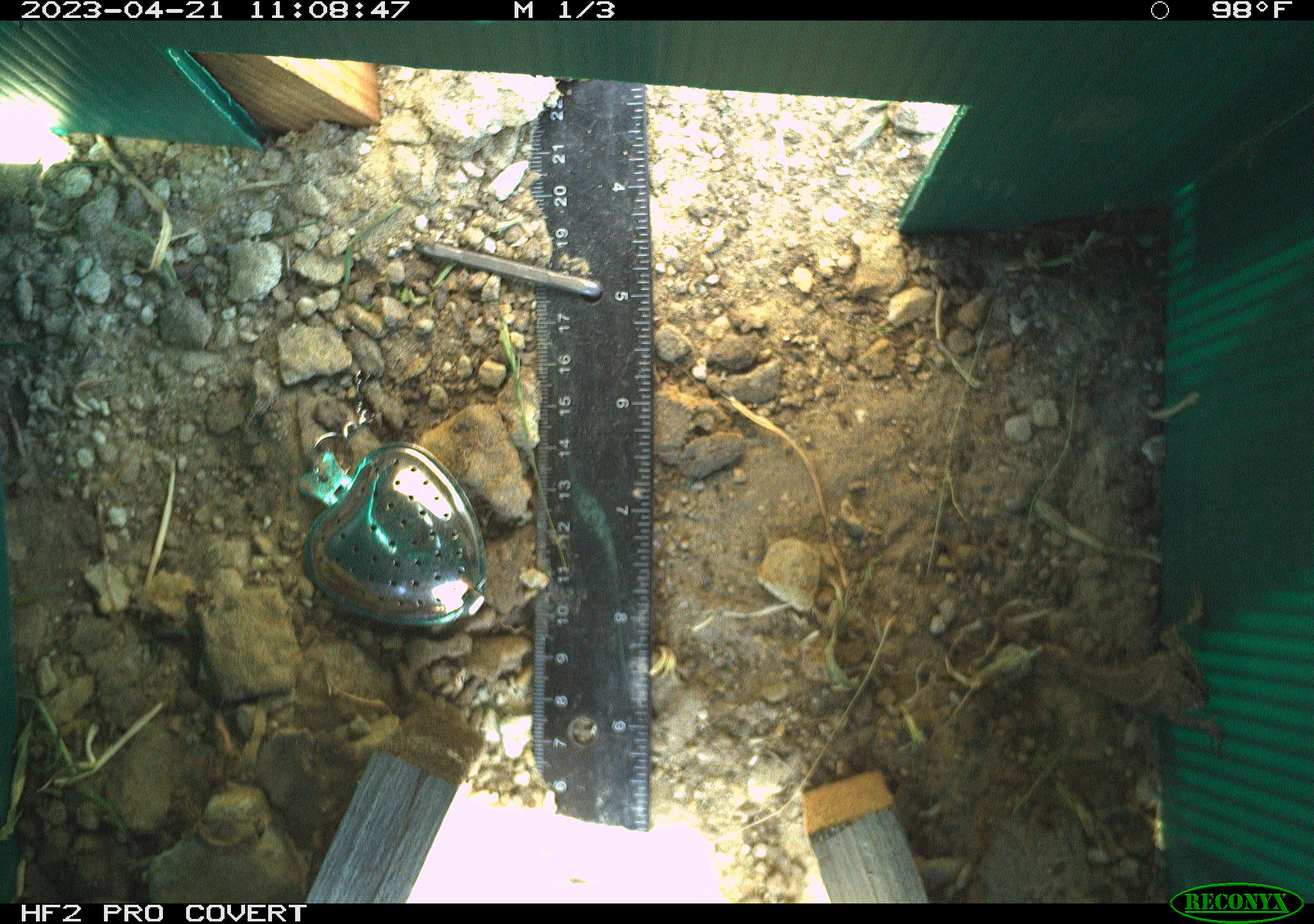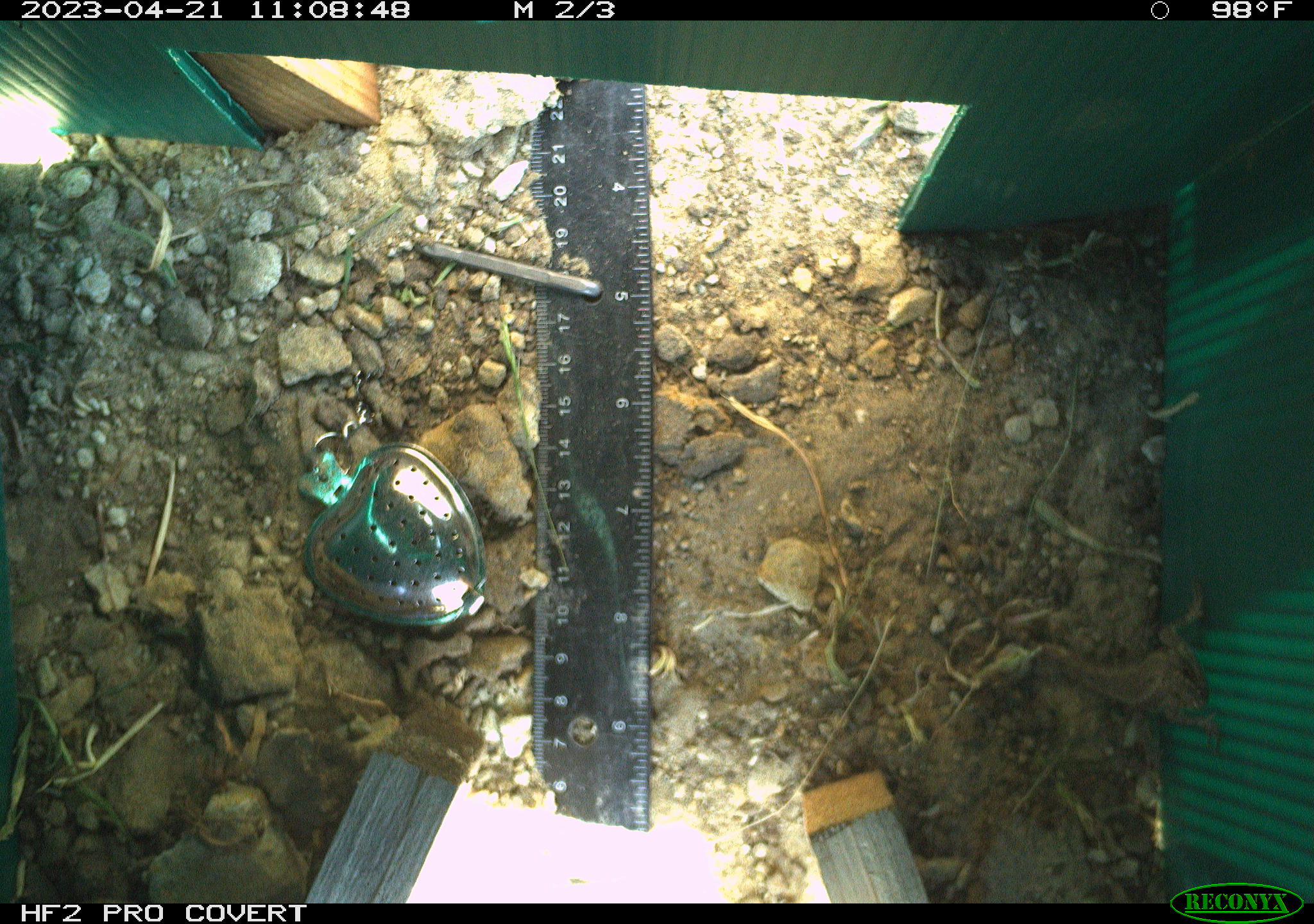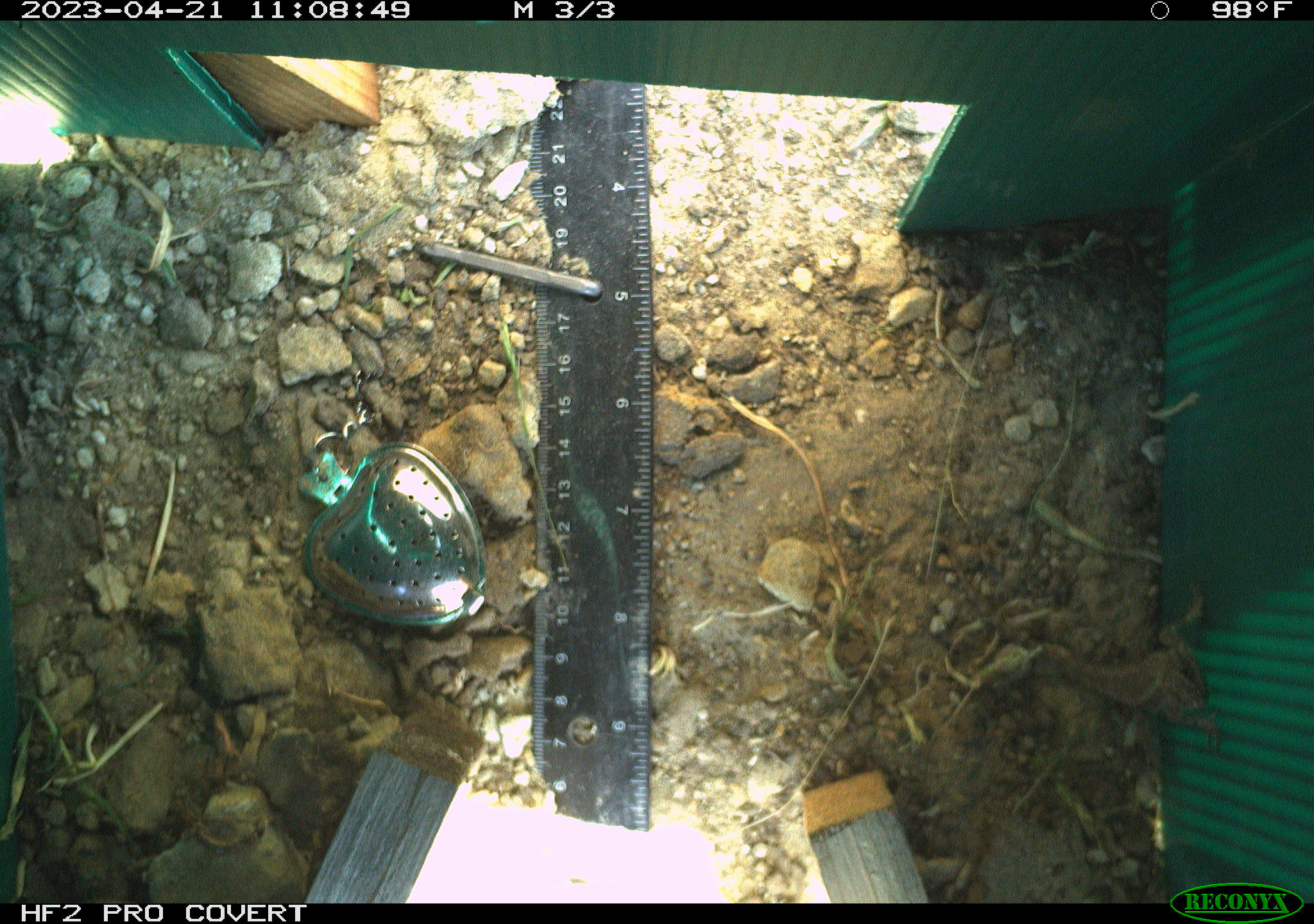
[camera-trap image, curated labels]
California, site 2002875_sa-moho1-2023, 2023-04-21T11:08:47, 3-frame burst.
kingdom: Animalia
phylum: Chordata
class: Reptilia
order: Squamata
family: Phrynosomatidae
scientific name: Phrynosomatidae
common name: phrynosomatid lizards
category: phrynosomatidae family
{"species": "phrynosomatidae family (phrynosomatid lizards) (Phrynosomatidae)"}